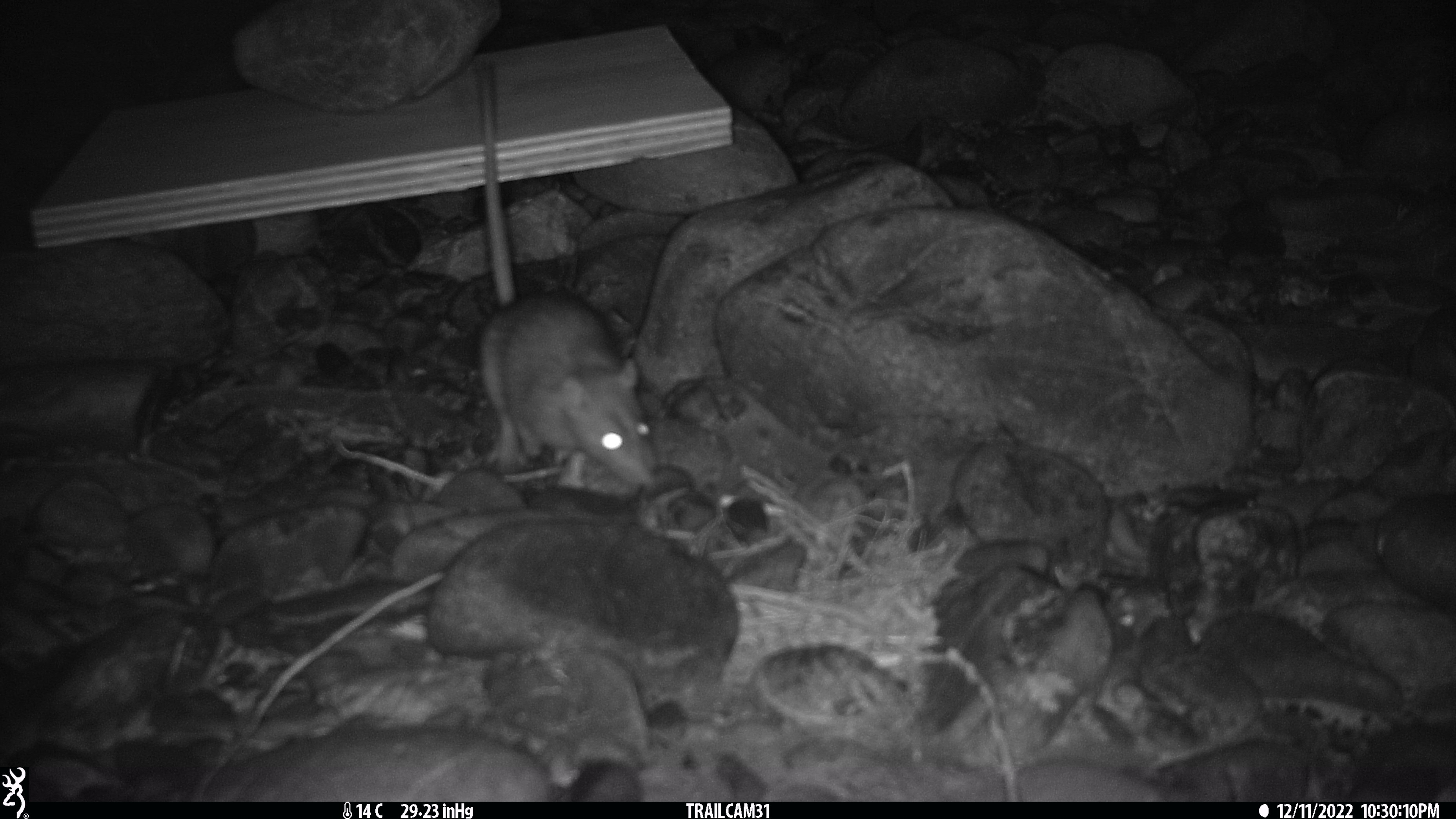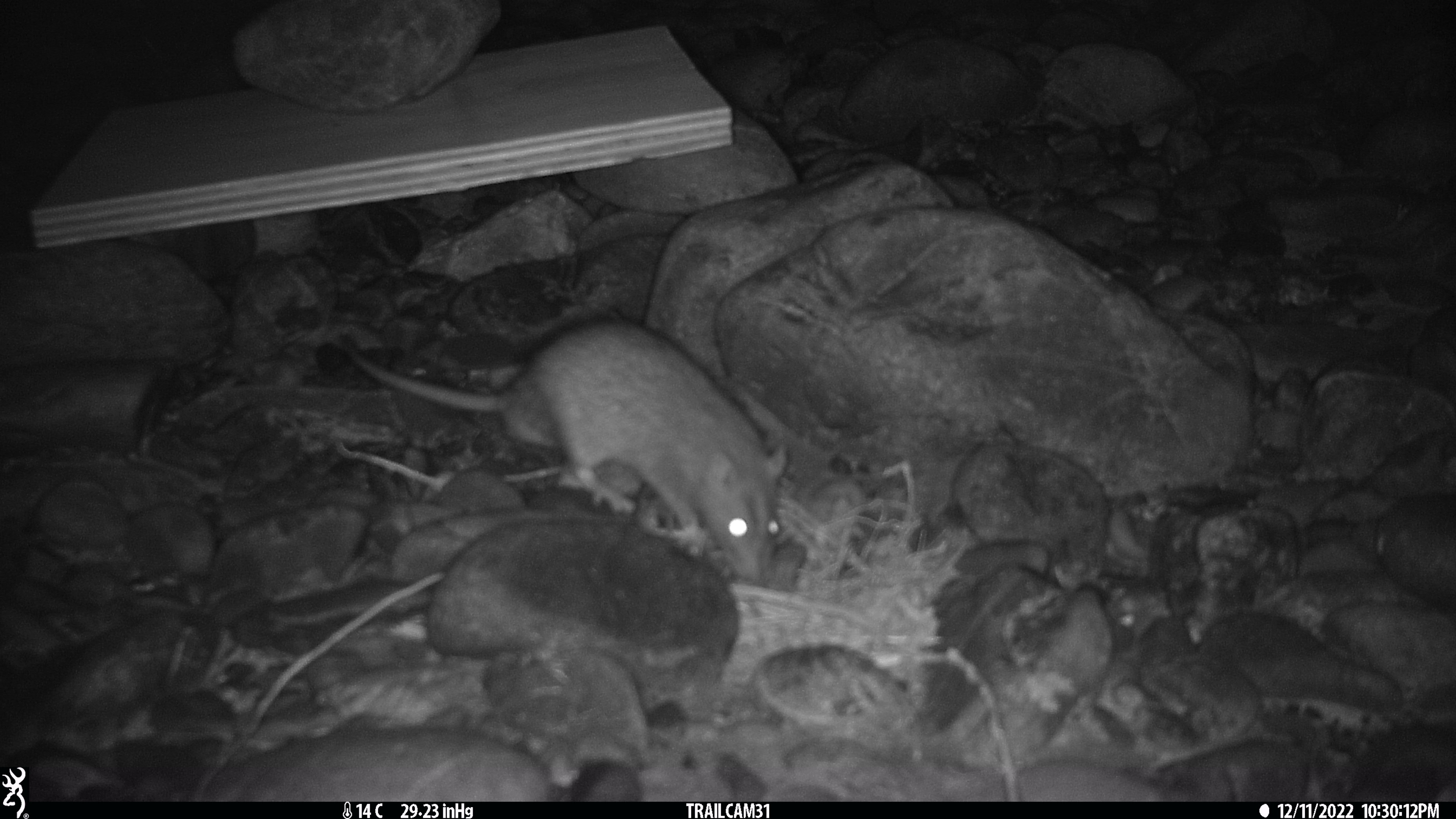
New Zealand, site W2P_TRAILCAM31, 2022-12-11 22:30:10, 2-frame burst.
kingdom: Animalia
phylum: Chordata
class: Mammalia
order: Rodentia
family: Muridae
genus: Rattus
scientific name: Rattus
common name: rat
Rat (Rattus).